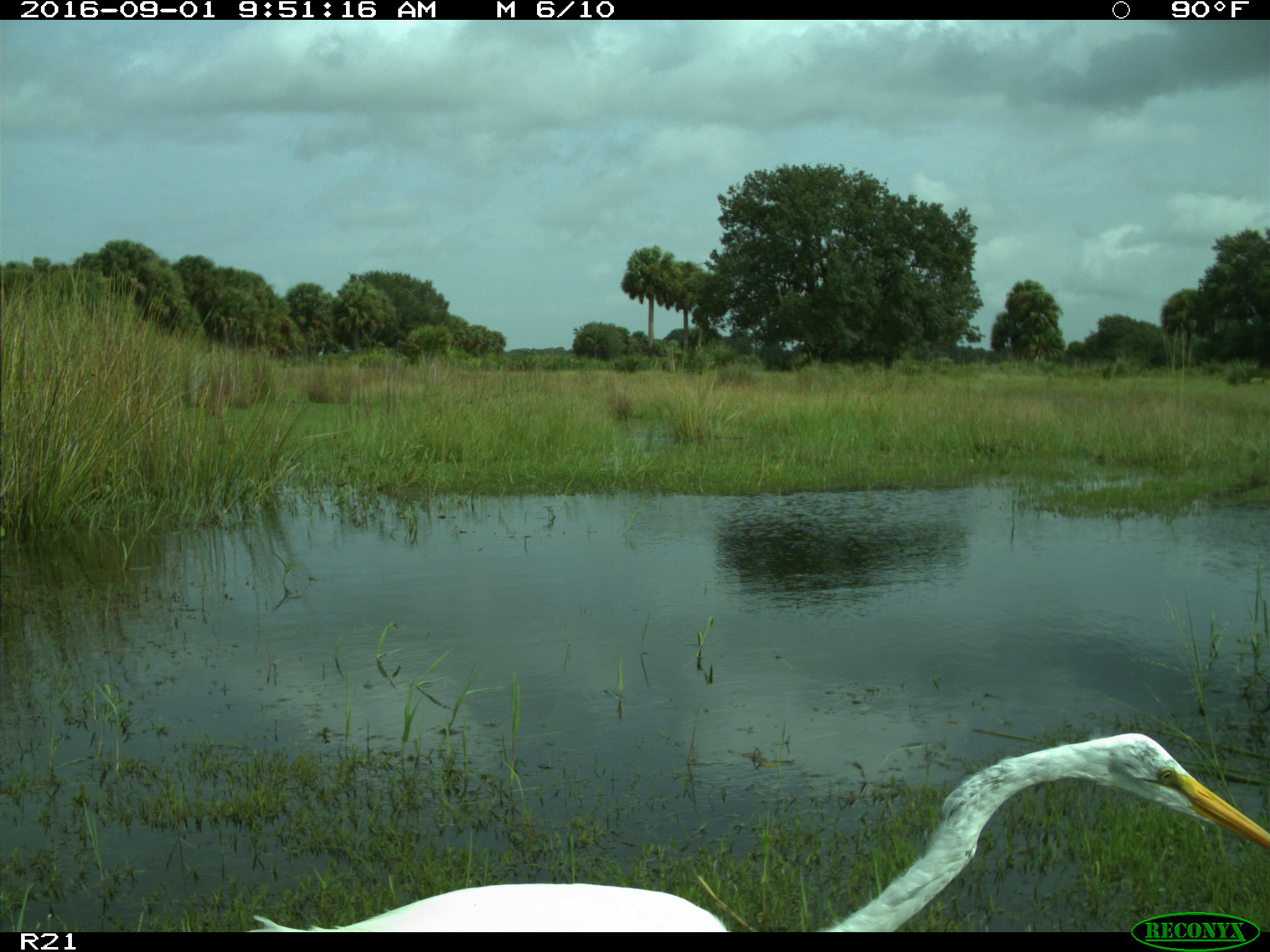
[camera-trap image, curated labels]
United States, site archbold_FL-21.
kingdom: Animalia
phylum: Chordata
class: Aves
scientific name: Aves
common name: birds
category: unidentified bird